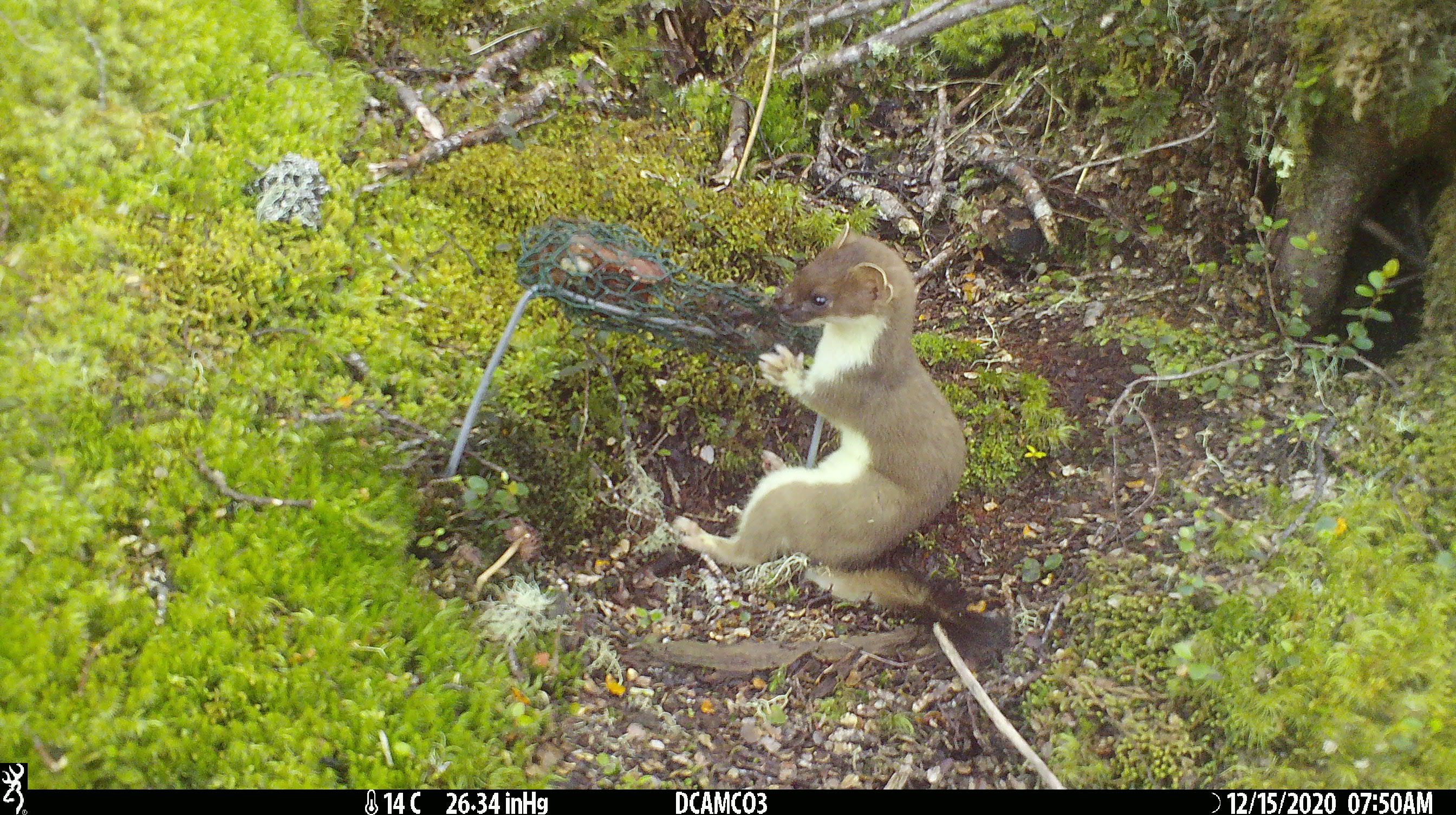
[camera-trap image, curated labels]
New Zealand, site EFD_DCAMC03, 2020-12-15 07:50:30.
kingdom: Animalia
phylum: Chordata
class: Mammalia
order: Carnivora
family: Mustelidae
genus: Mustela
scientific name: Mustela erminea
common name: stoat